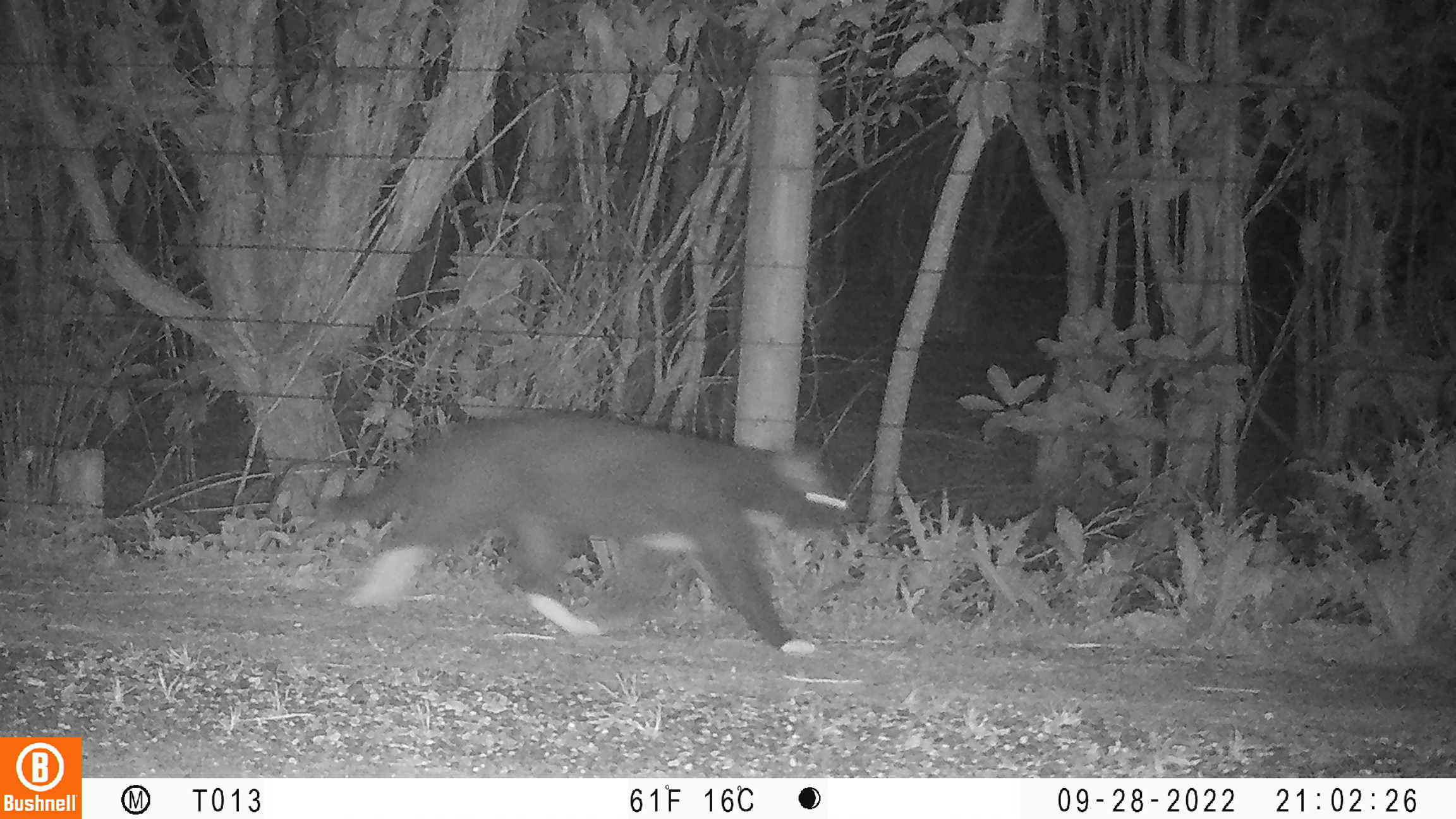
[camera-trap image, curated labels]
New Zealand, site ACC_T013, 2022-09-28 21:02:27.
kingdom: Animalia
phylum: Chordata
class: Mammalia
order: Carnivora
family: Felidae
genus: Felis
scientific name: Felis catus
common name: domestic cat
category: cat